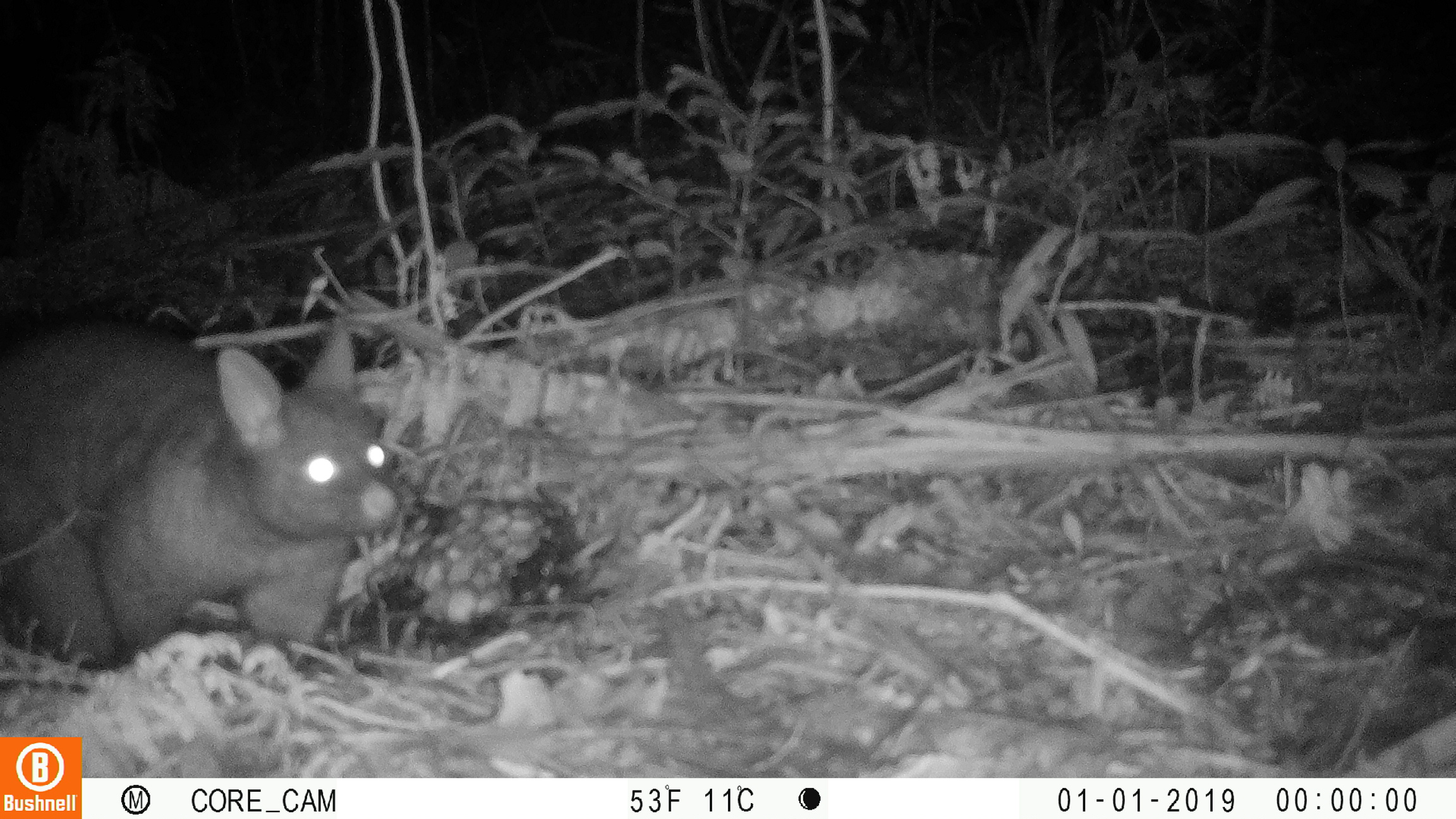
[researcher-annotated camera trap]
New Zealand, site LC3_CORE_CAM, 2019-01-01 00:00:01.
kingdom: Animalia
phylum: Chordata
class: Mammalia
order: Diprotodontia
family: Phalangeridae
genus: Trichosurus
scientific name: Trichosurus vulpecula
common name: common brushtail possum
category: possum